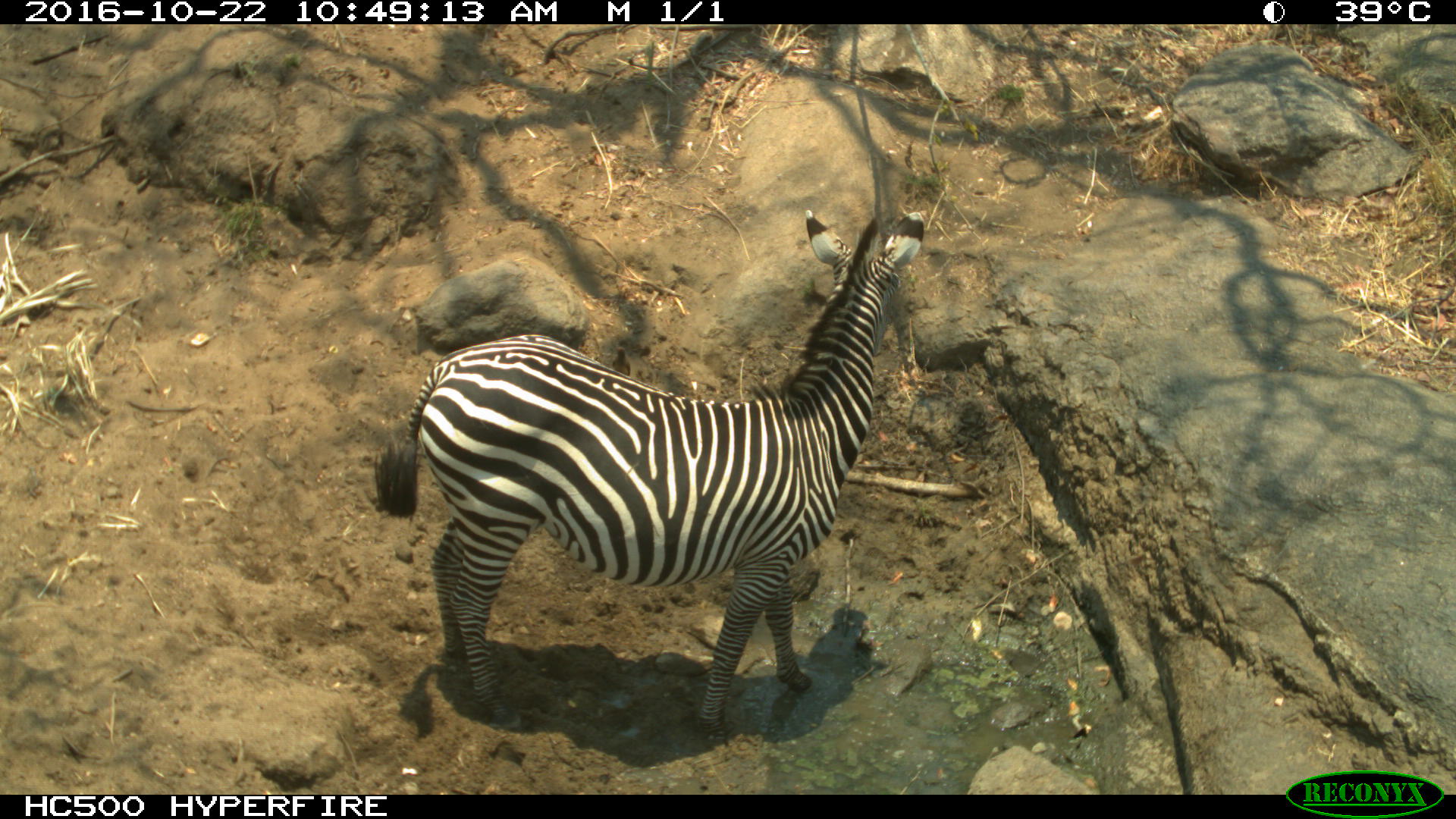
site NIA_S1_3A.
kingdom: Animalia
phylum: Chordata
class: Mammalia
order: Perissodactyla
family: Equidae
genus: Equus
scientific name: Equus quagga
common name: plains zebra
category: zebraplains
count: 1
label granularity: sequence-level